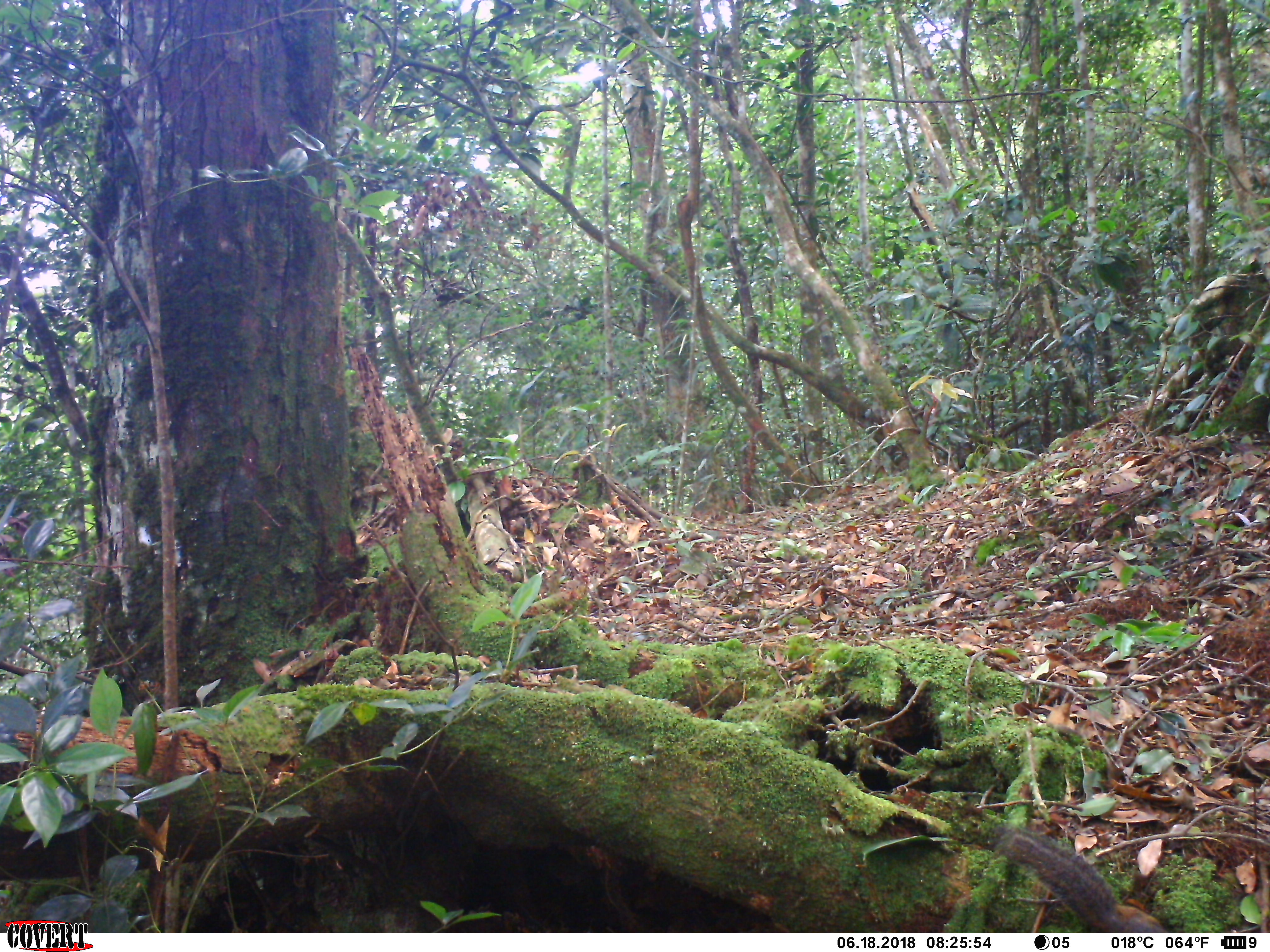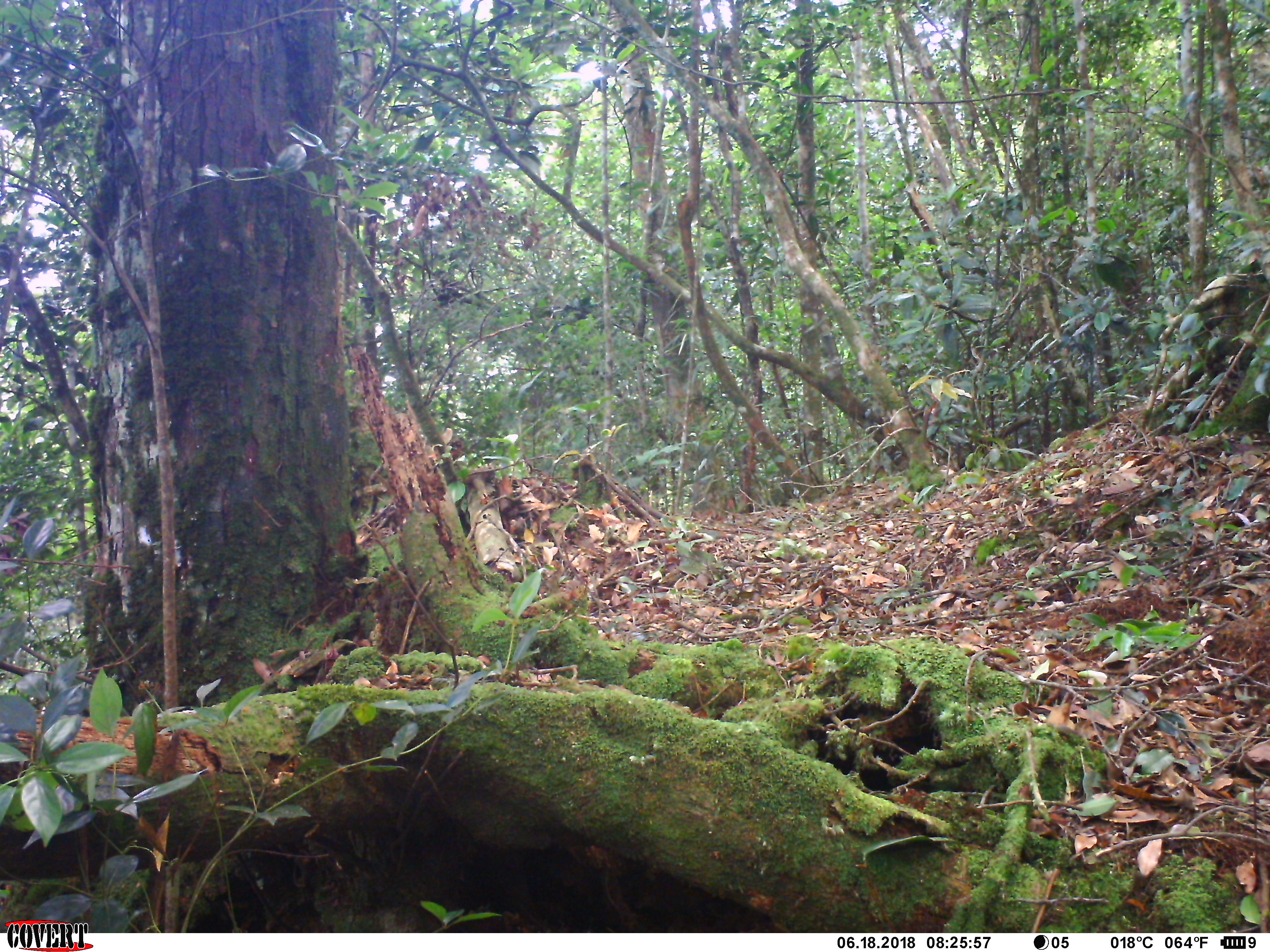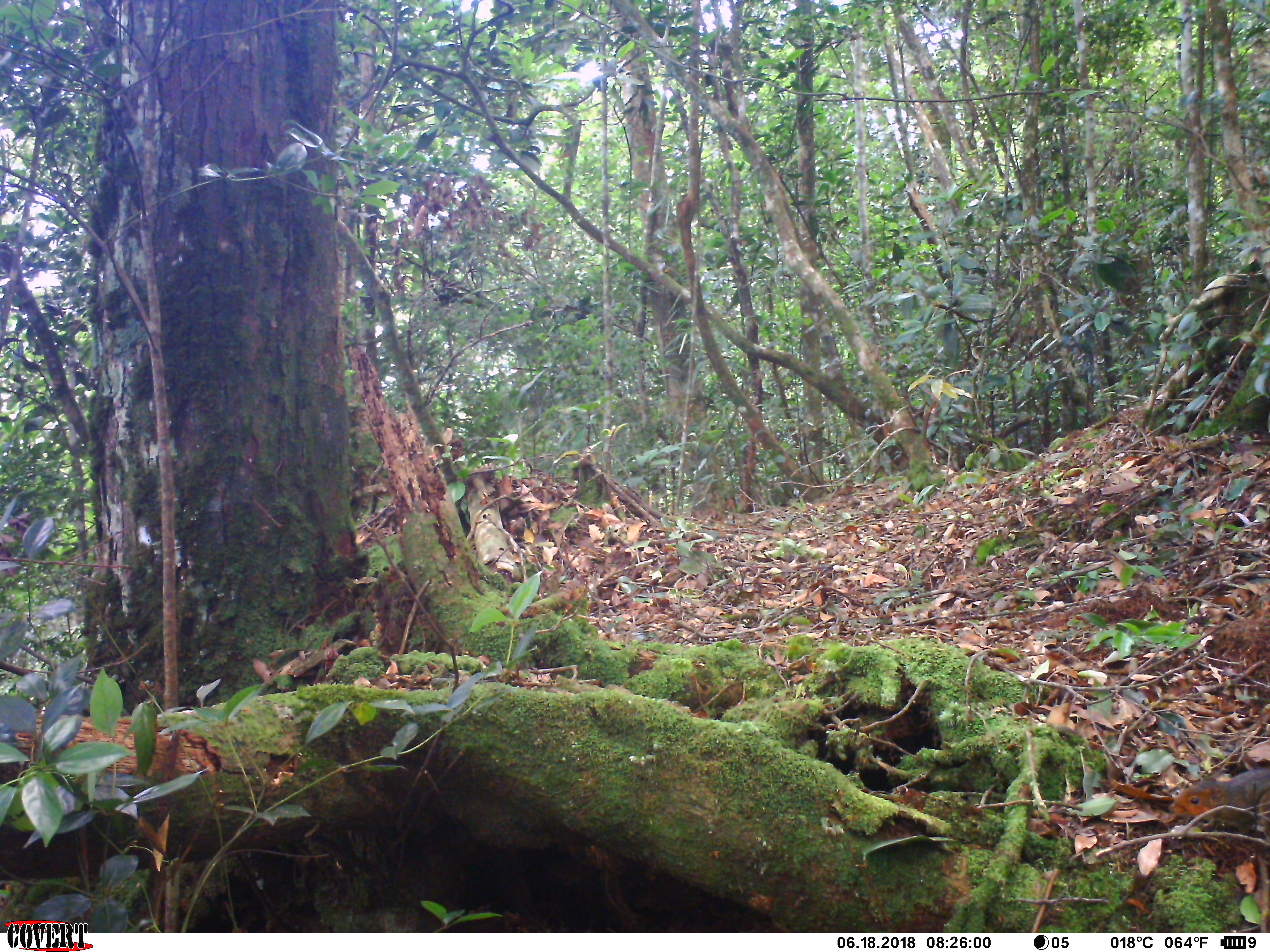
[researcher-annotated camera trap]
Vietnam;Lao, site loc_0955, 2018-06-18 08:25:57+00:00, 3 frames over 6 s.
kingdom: Animalia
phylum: Chordata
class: Mammalia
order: Rodentia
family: Sciuridae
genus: Dremomys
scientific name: Dremomys rufigenis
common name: red-cheeked squirrel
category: red cheeked squirrel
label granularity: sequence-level